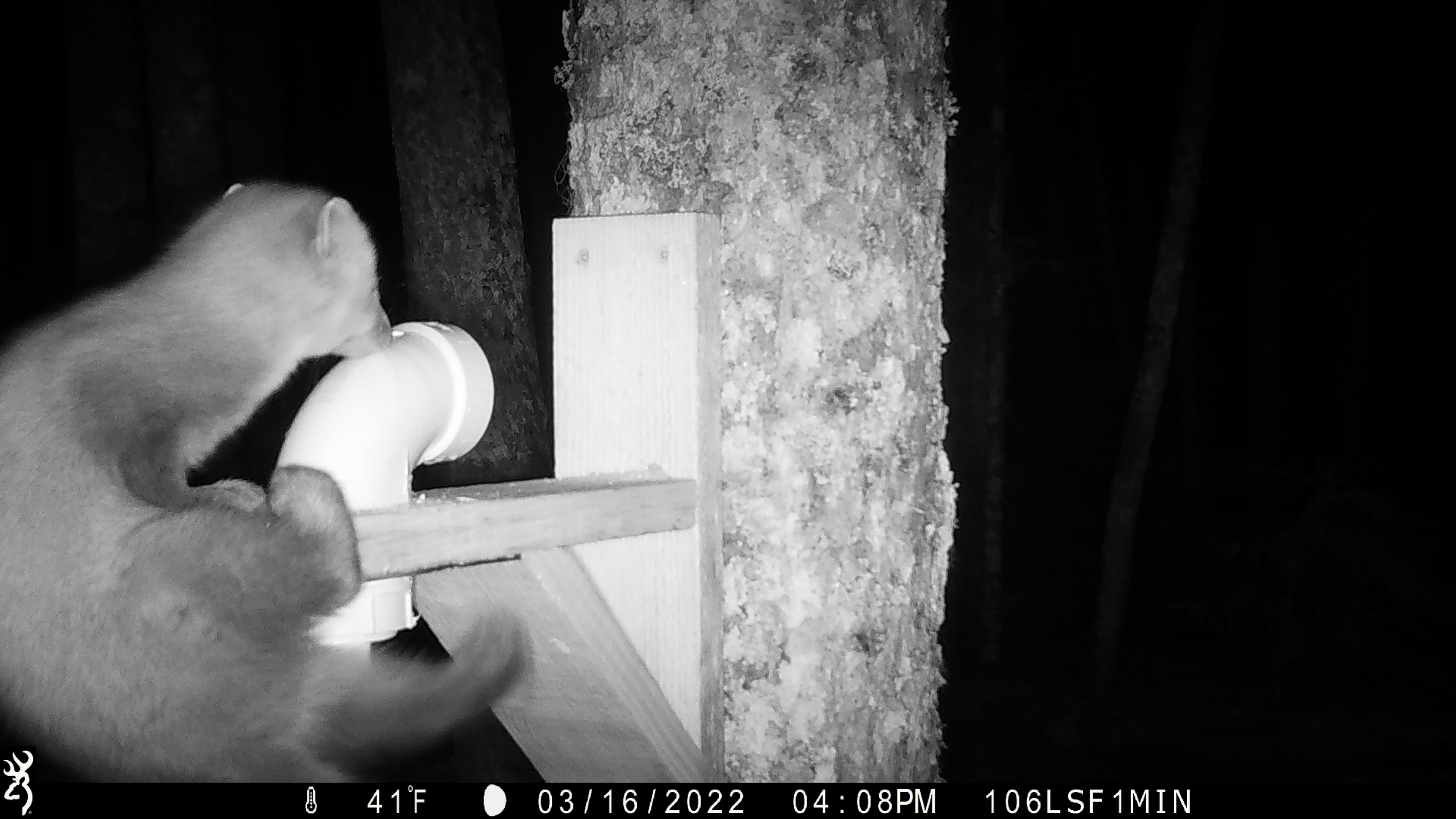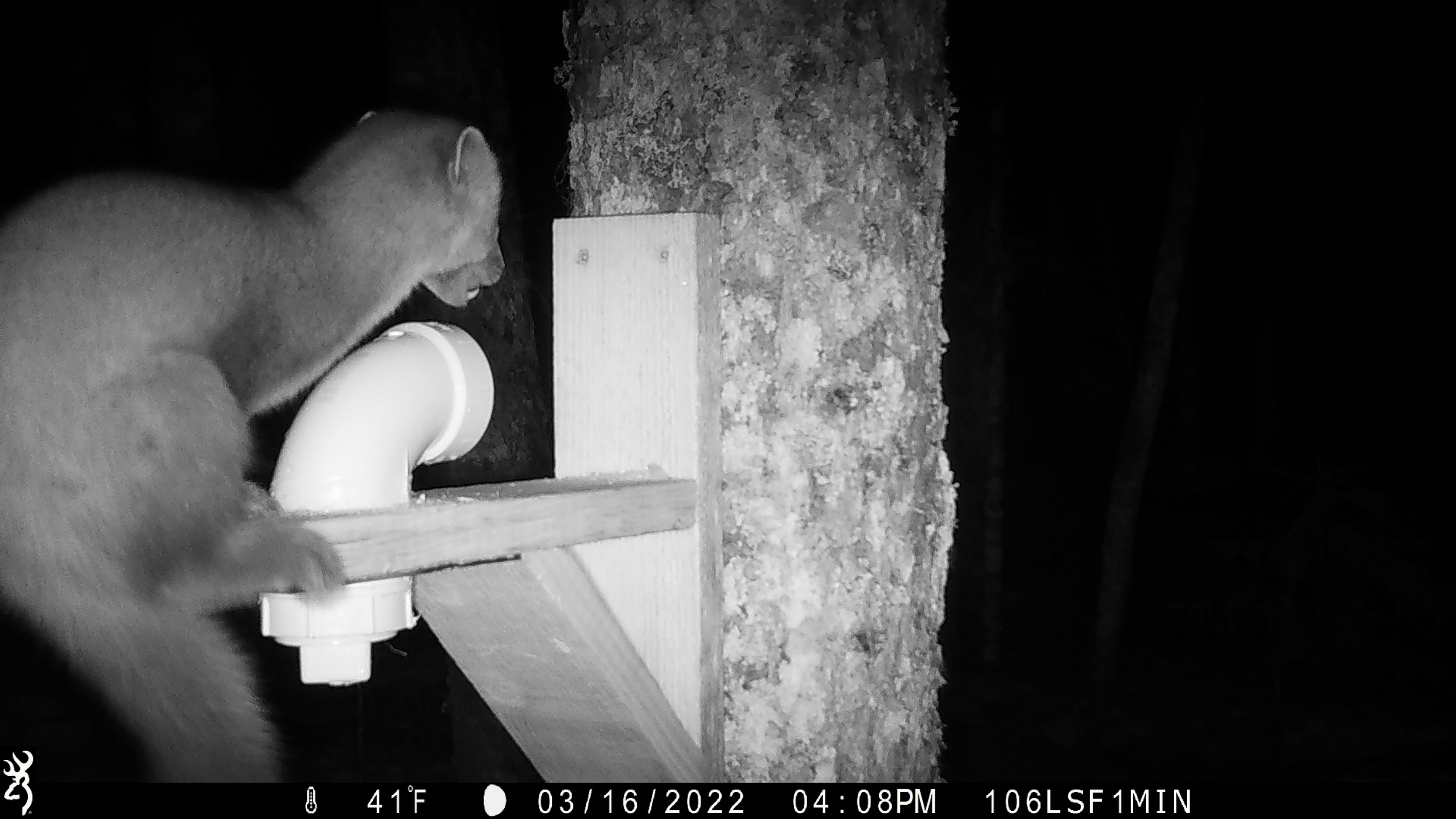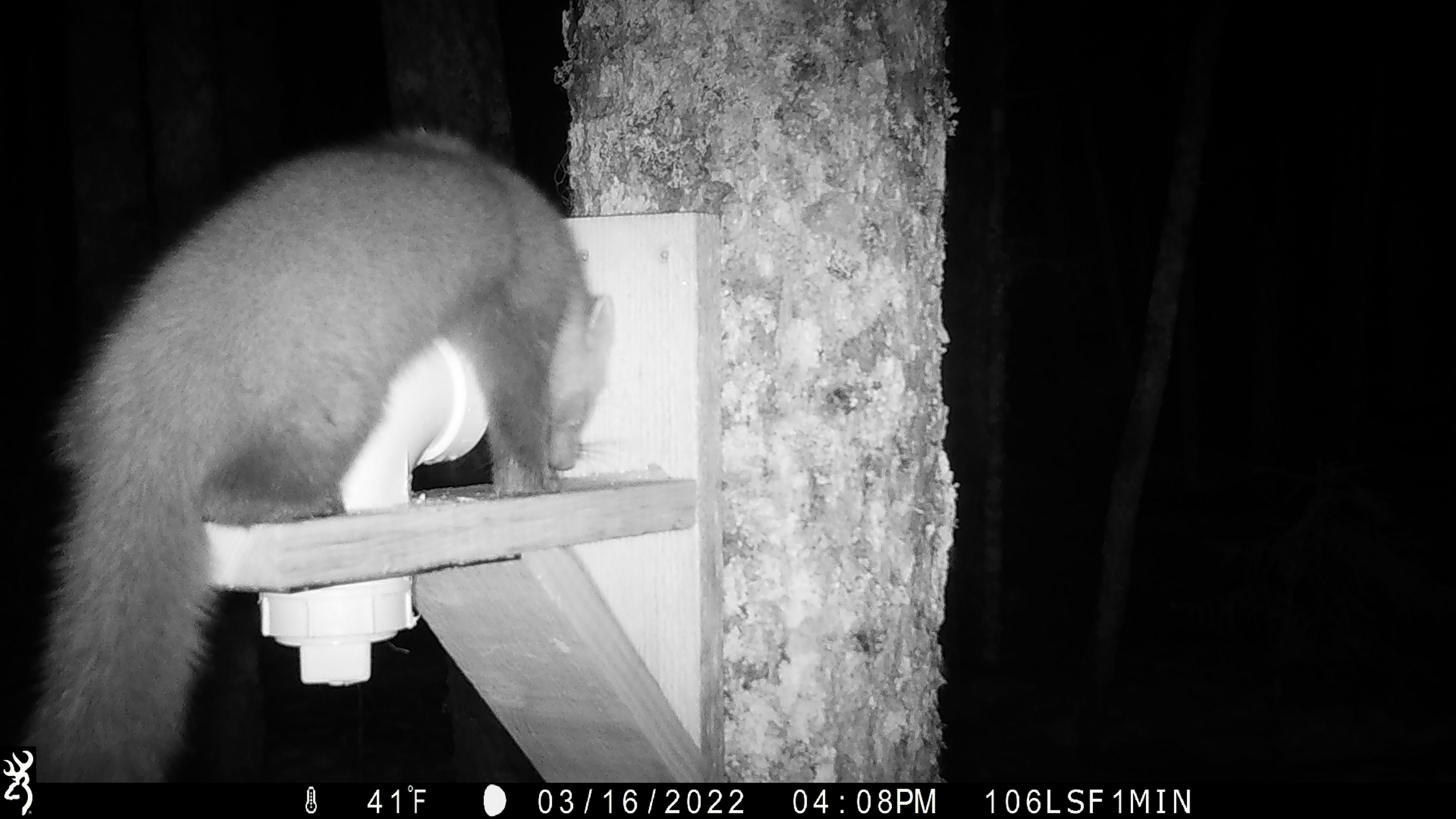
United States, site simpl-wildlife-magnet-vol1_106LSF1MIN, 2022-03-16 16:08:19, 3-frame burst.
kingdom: Animalia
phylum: Chordata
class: Mammalia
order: Carnivora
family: Mustelidae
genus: Martes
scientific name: Martes americana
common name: american marten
American marten (Martes americana).